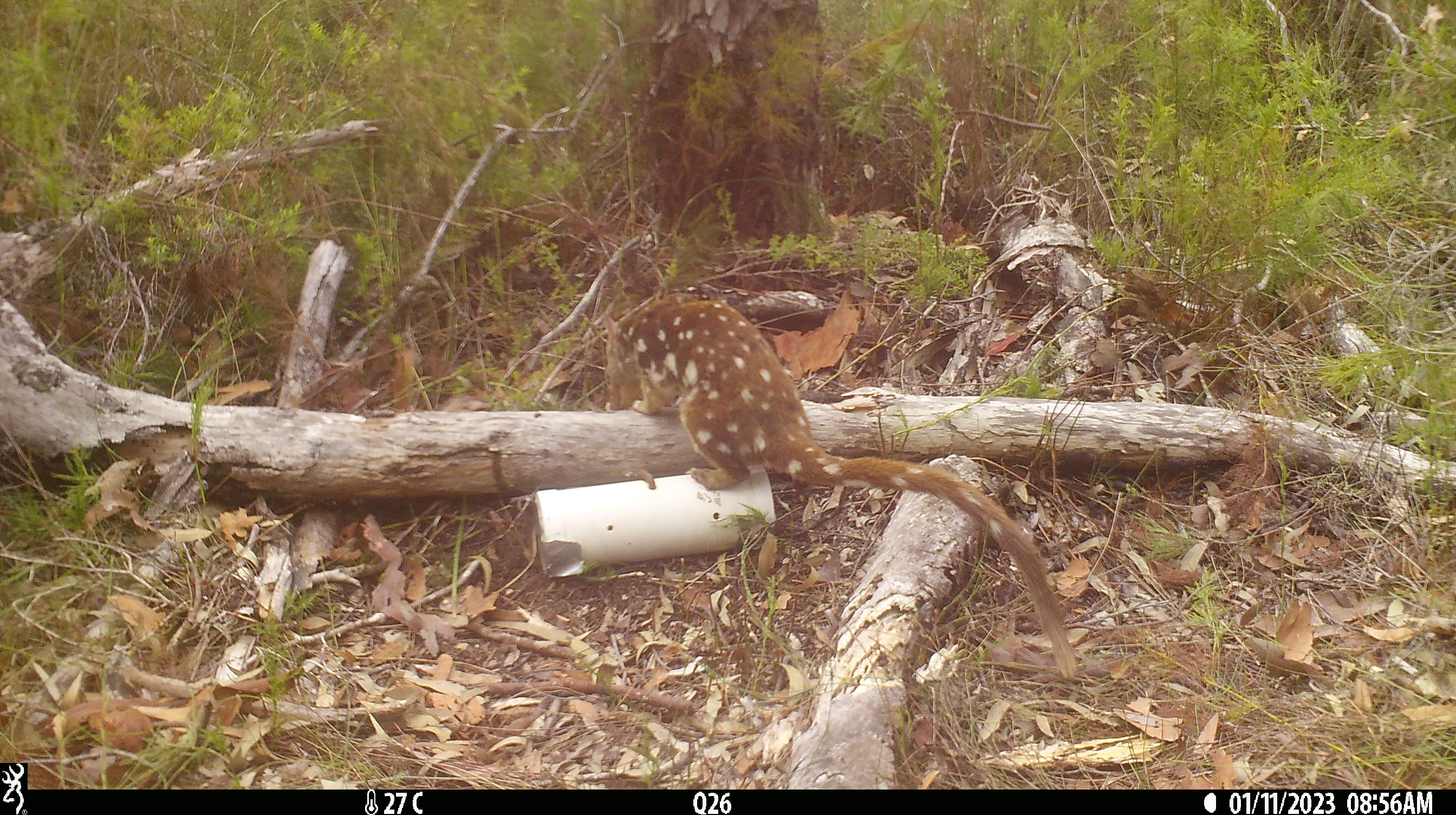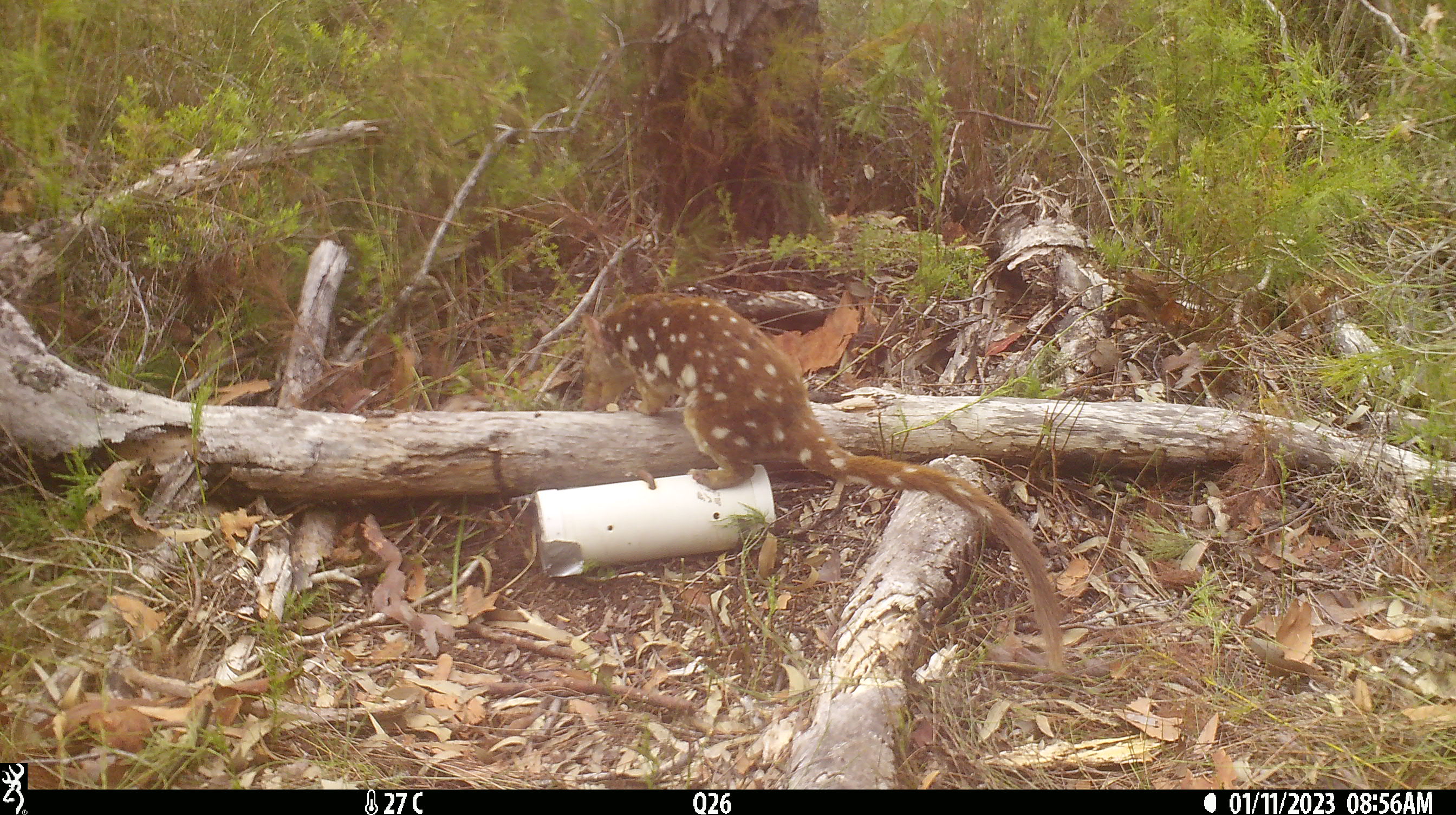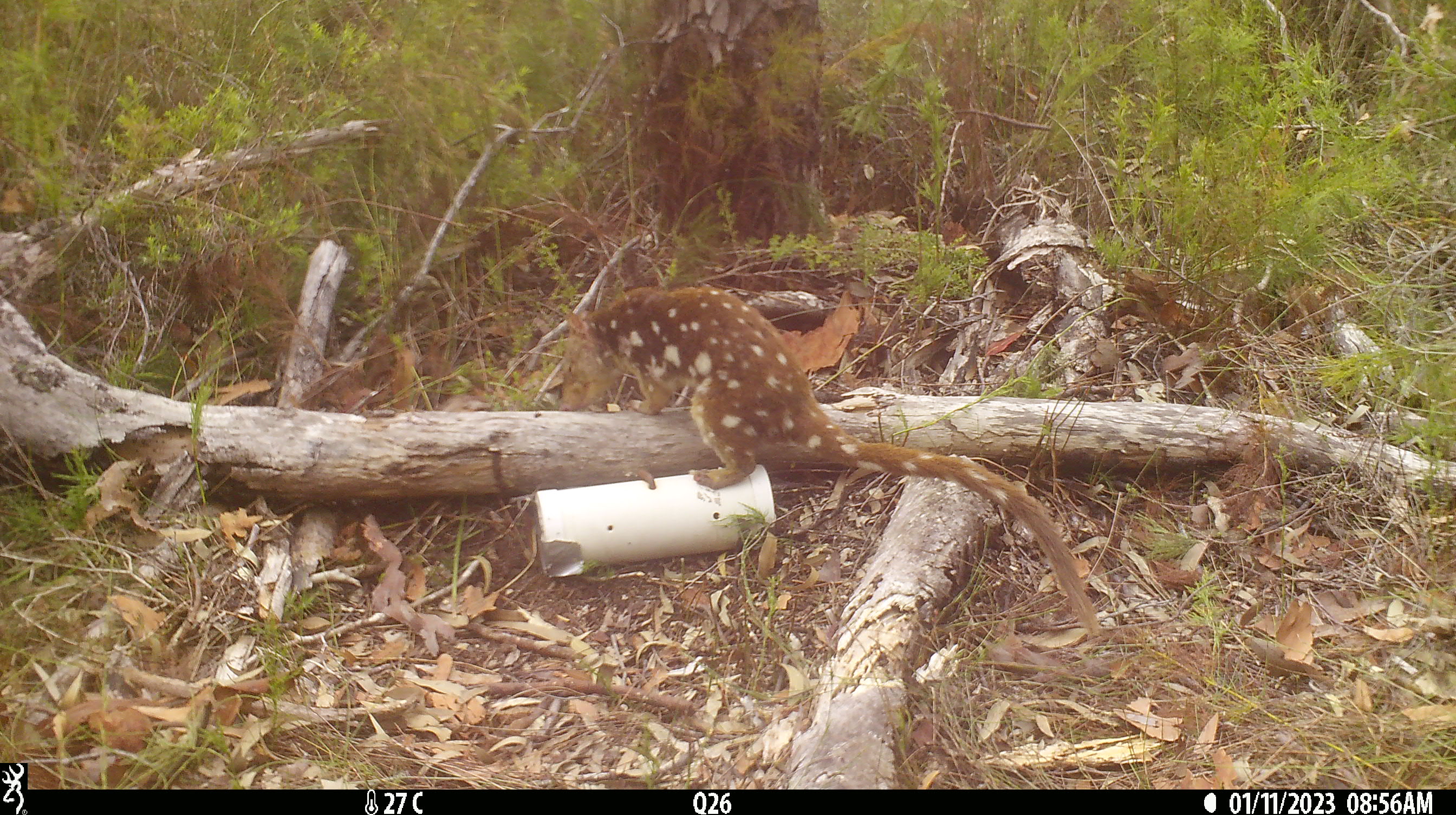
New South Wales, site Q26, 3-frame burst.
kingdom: Animalia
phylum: Chordata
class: Mammalia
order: Dasyuromorphia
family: Dasyuridae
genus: Dasyurus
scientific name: Dasyurus maculatus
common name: spotted-tailed quoll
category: quoll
Quoll (spotted-tailed quoll) (Dasyurus maculatus).